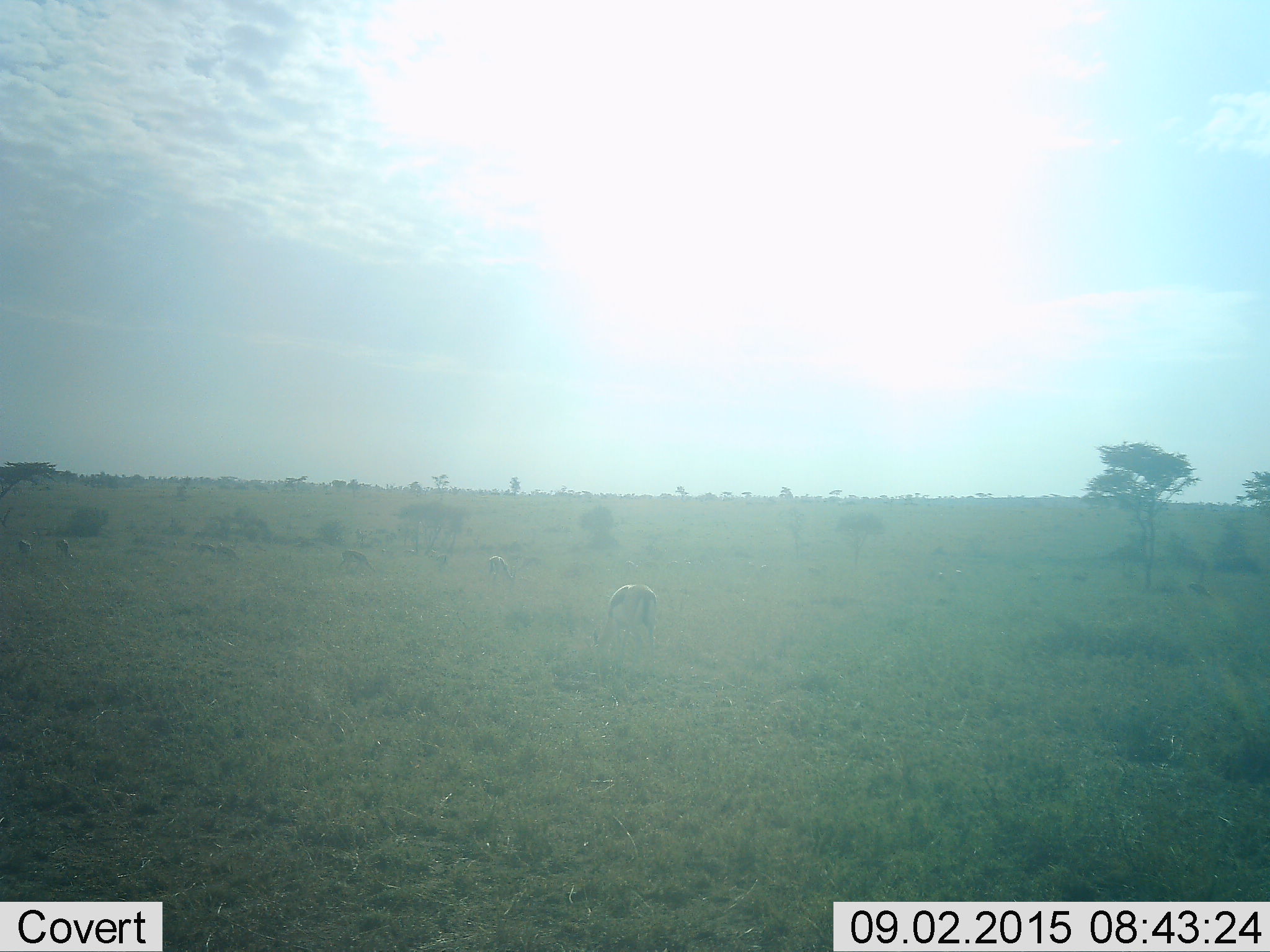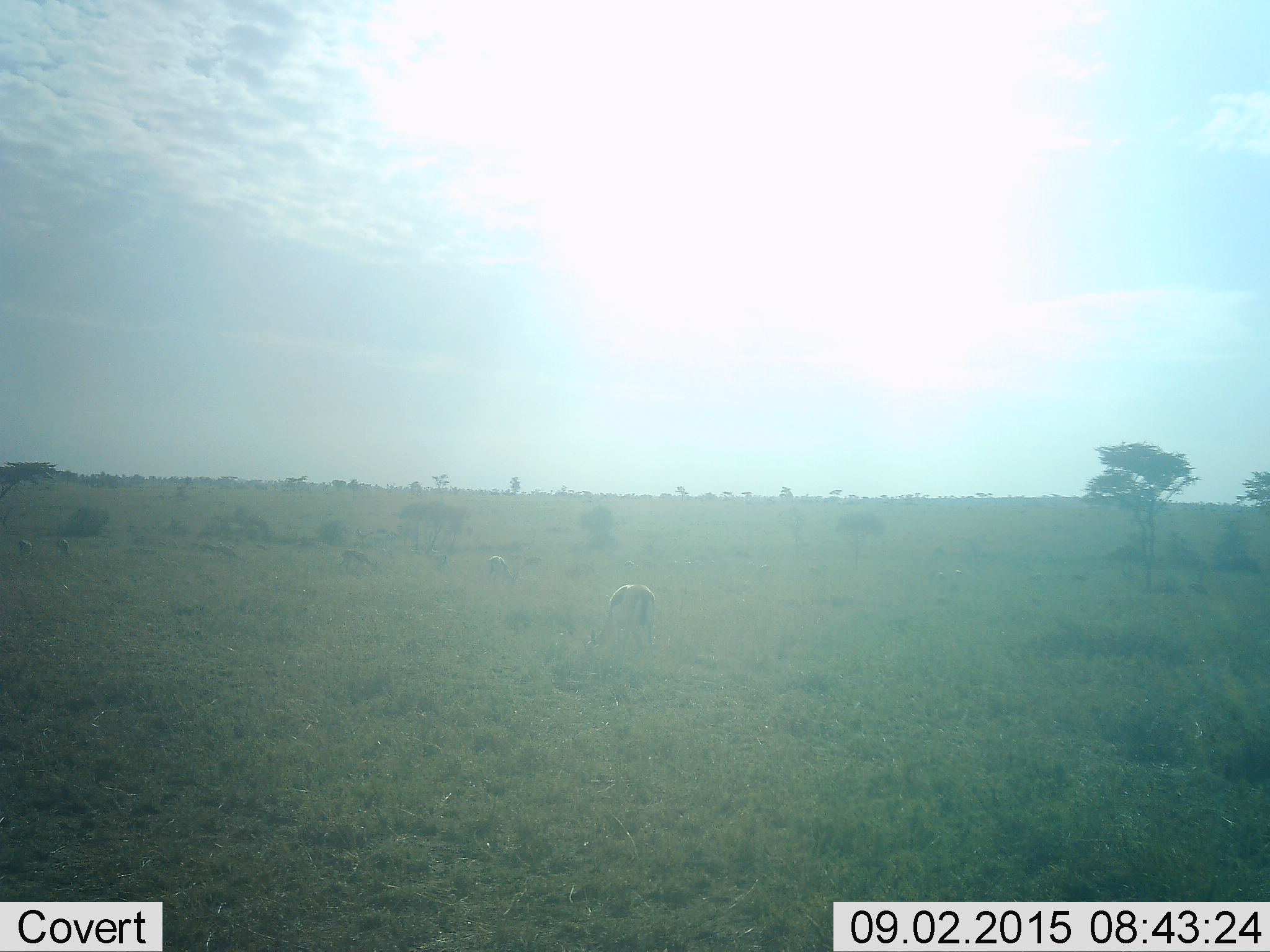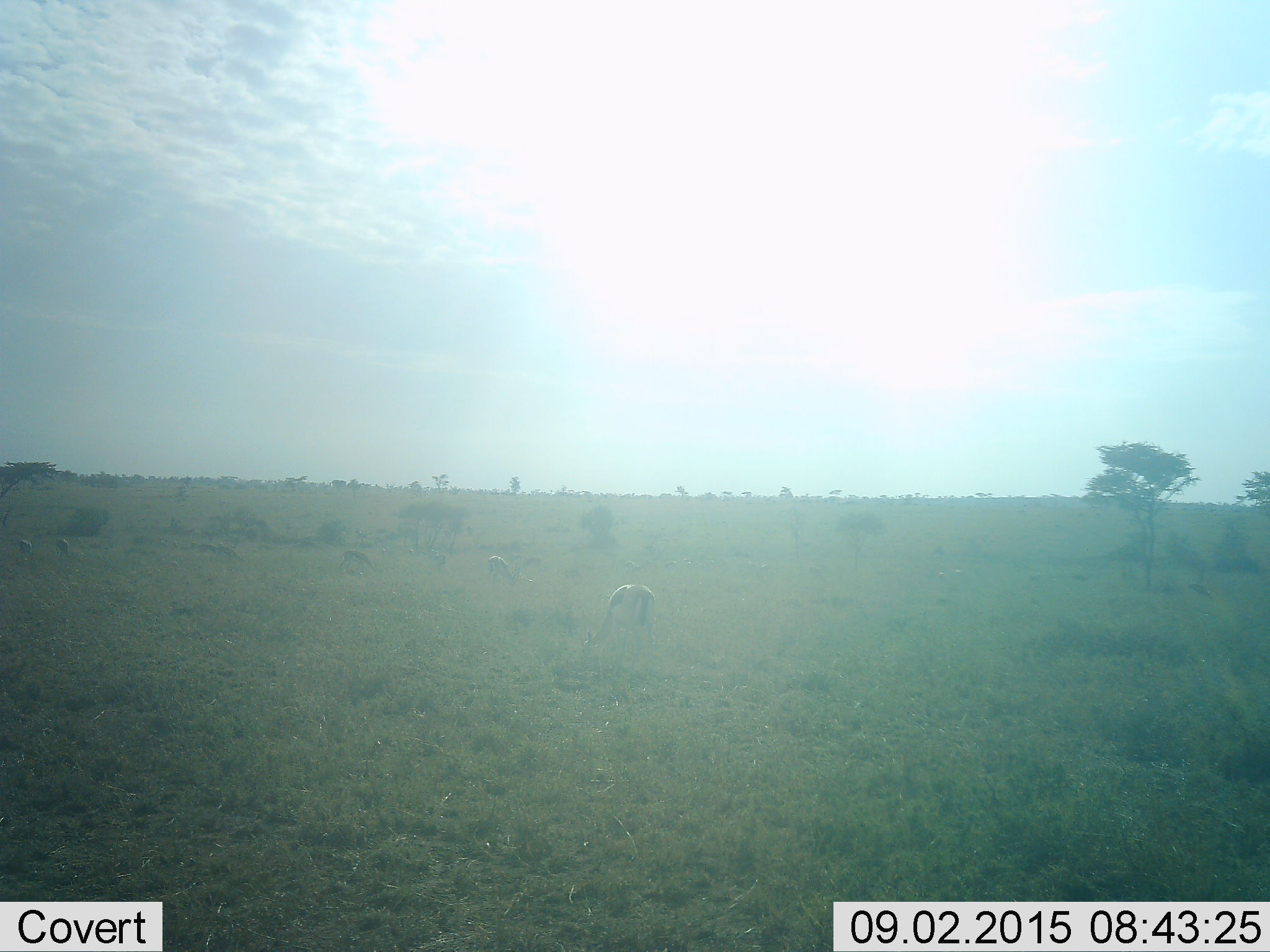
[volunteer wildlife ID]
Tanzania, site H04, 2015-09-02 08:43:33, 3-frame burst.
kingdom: Animalia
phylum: Chordata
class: Mammalia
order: Artiodactyla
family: Bovidae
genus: Eudorcas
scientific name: Eudorcas thomsonii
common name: thomson's gazelle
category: gazellethomsons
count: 11-50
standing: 57%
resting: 0%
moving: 14%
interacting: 0%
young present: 0%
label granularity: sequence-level